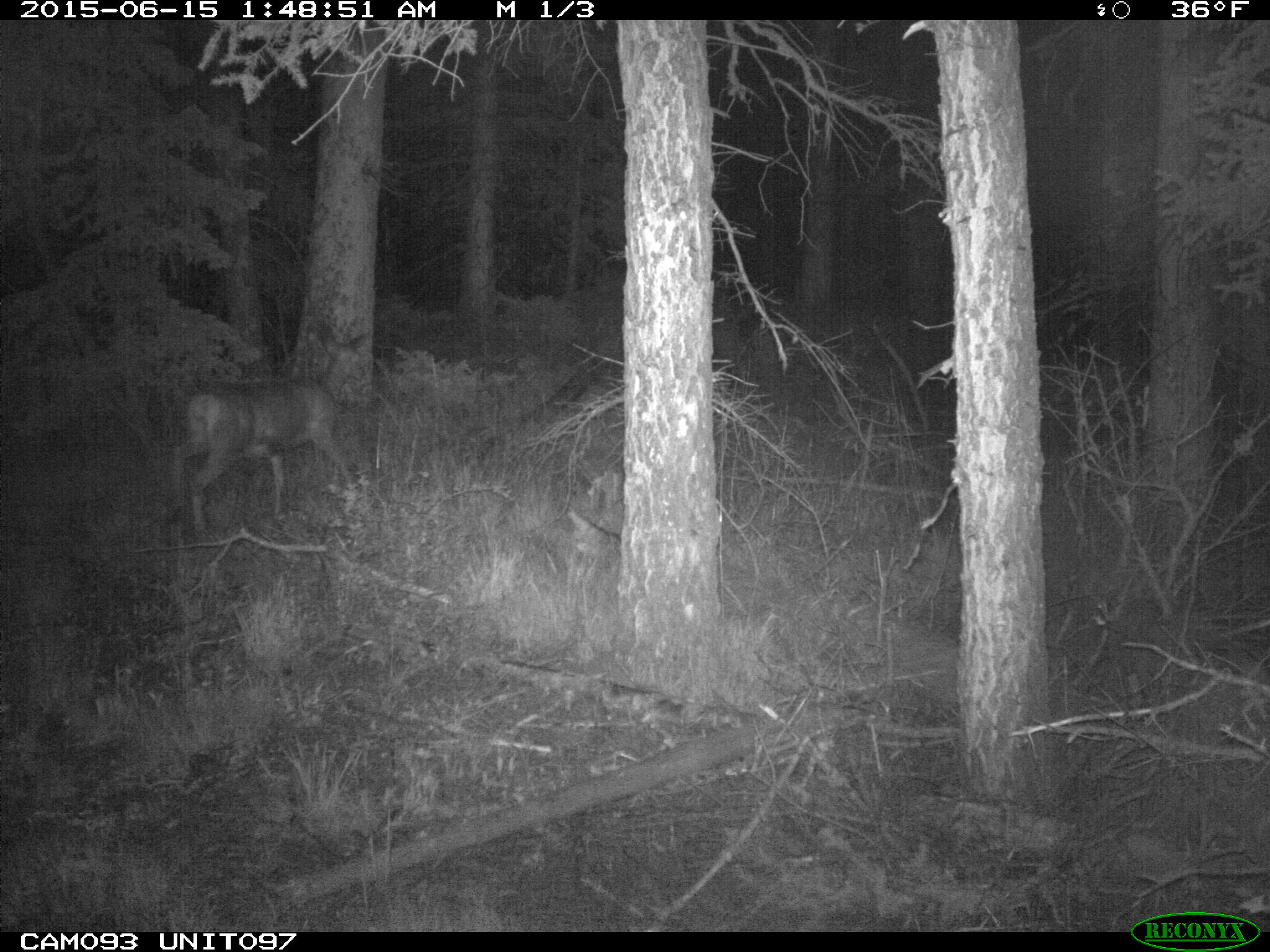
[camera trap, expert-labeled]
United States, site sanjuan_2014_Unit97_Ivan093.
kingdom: Animalia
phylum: Chordata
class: Mammalia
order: Artiodactyla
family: Cervidae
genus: Odocoileus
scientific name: Odocoileus hemionus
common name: mule deer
Odocoileus hemionus (mule deer).